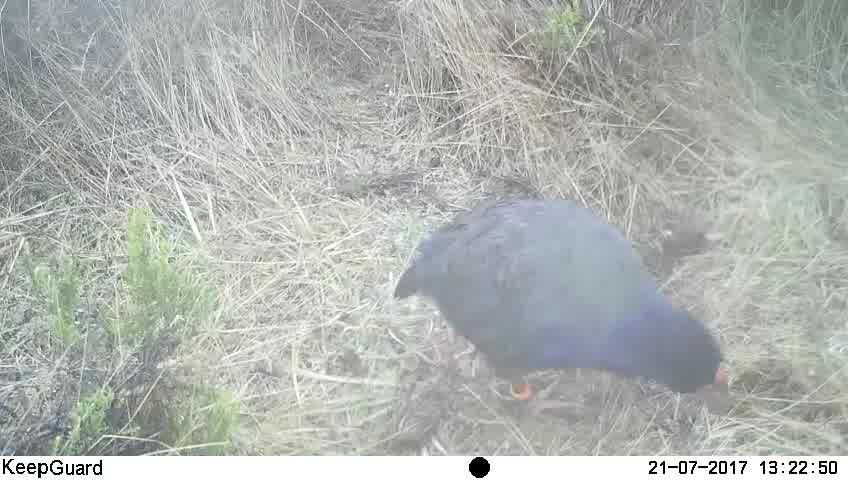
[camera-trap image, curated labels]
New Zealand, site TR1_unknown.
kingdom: Animalia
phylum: Chordata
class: Aves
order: Gruiformes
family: Rallidae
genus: Porphyrio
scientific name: Porphyrio mantelli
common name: takahe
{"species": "takahe (Porphyrio mantelli)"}